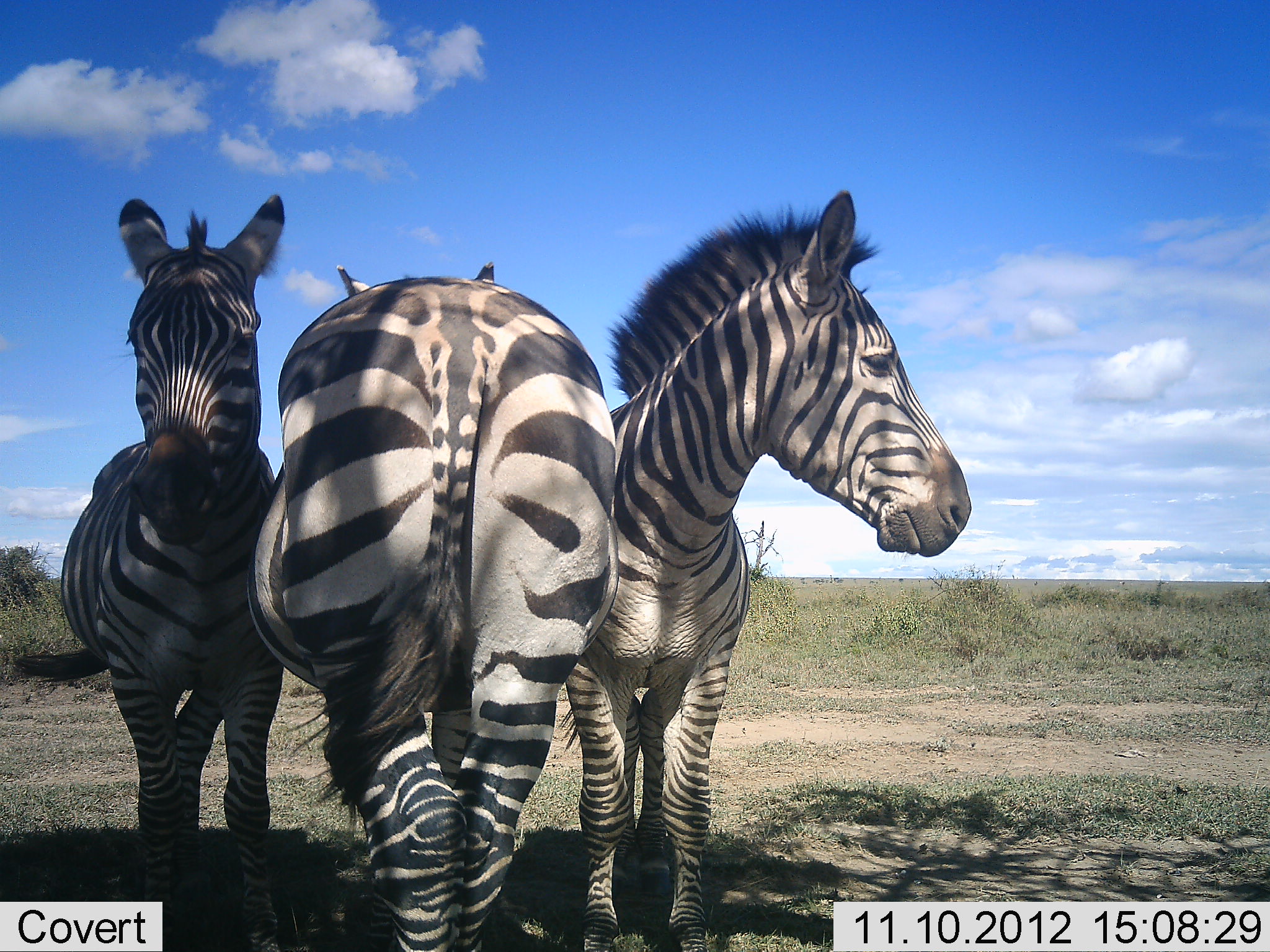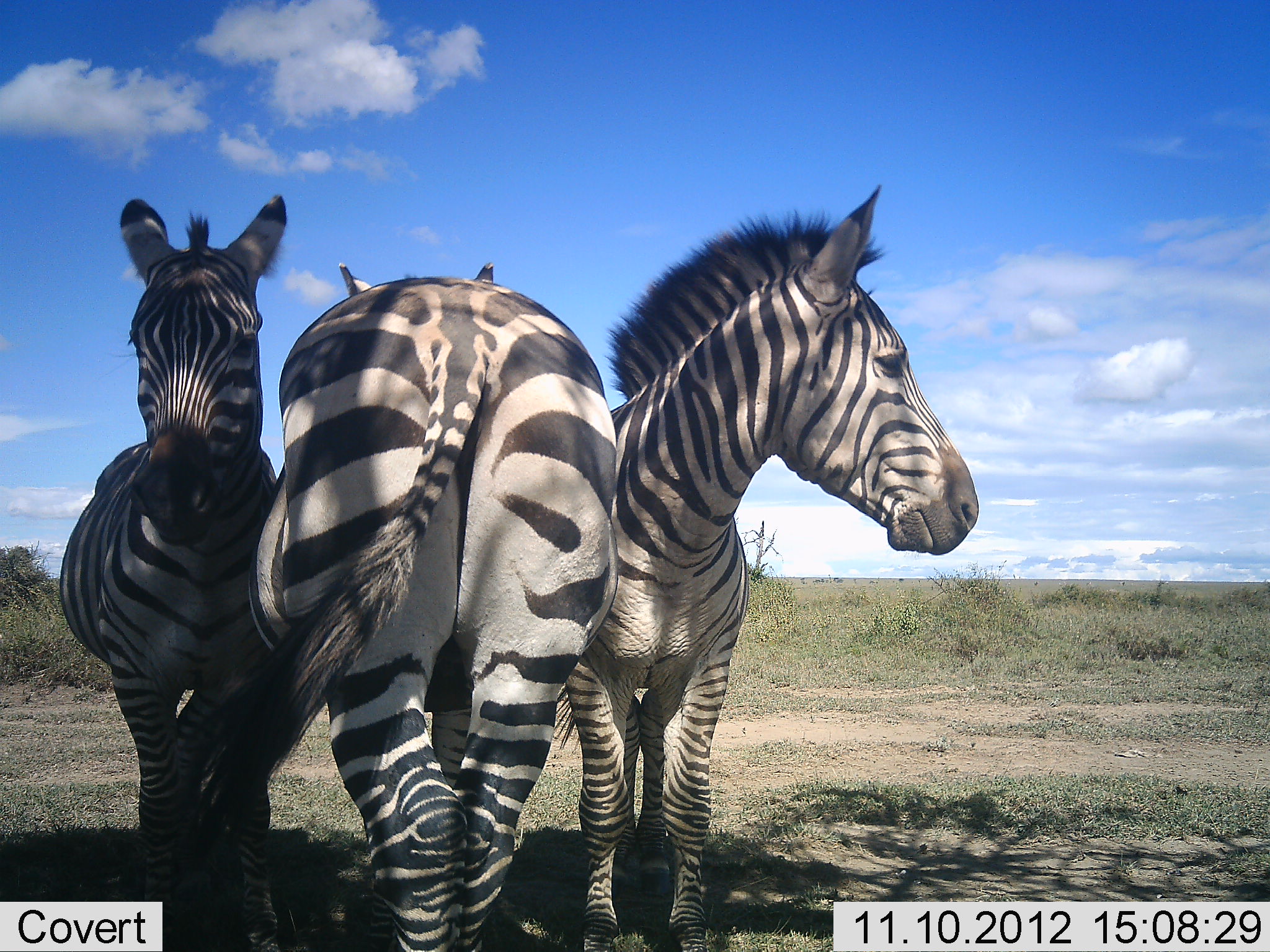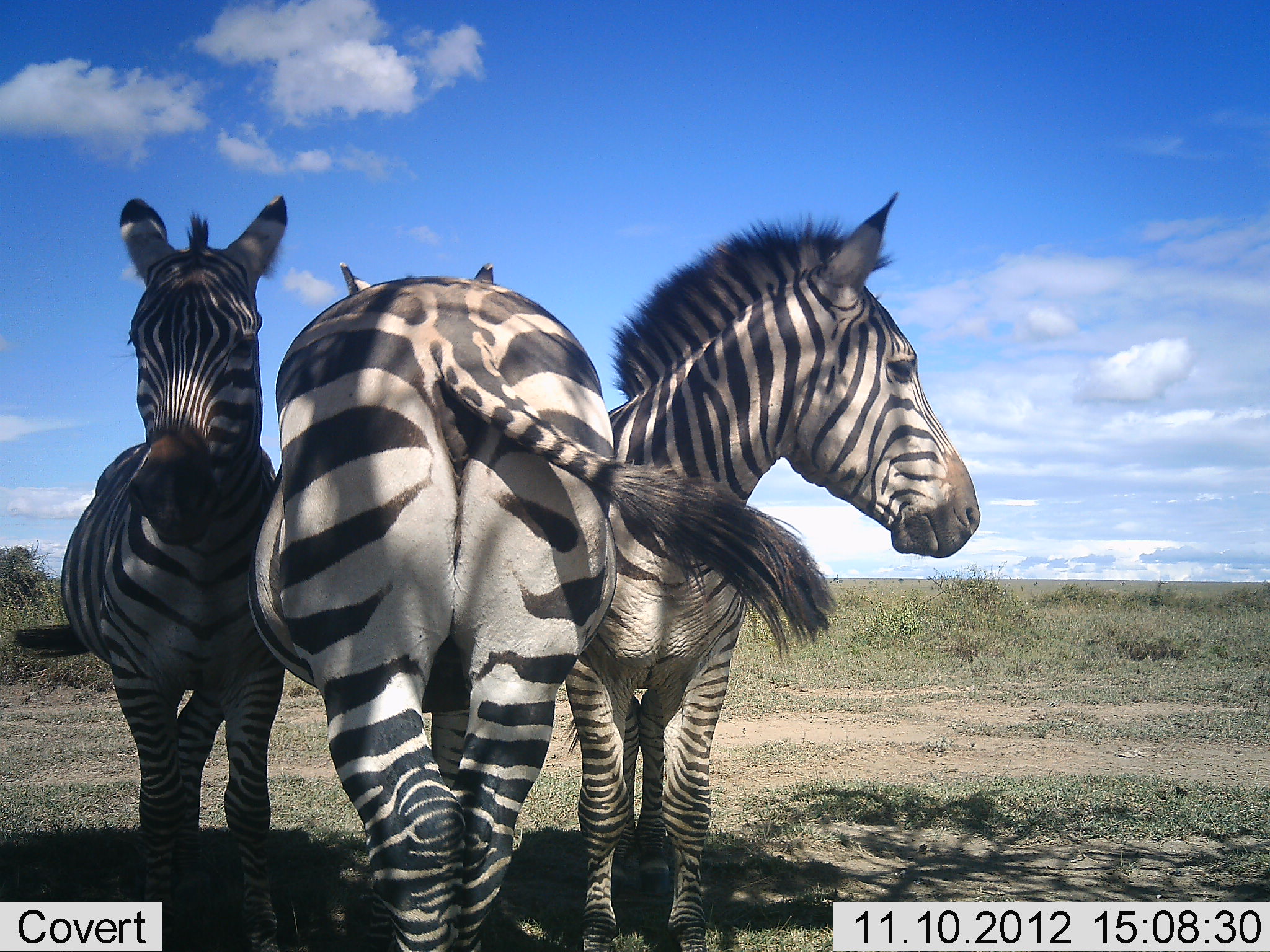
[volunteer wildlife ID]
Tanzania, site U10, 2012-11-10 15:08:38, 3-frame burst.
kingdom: Animalia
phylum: Chordata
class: Mammalia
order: Perissodactyla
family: Equidae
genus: Equus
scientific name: Equus quagga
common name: plains zebra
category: zebra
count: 3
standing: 100%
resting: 0%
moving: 0%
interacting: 10%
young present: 0%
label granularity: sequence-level